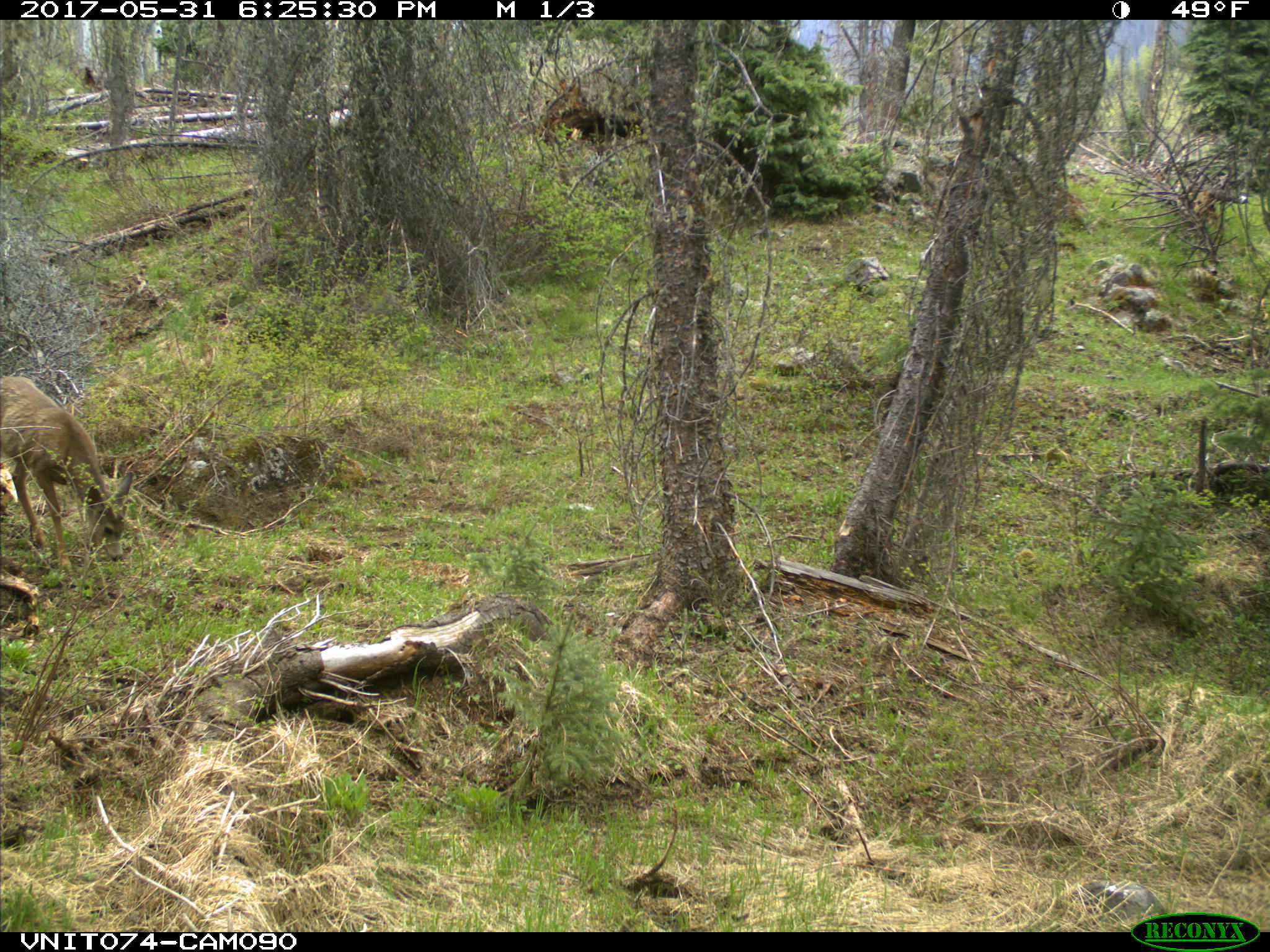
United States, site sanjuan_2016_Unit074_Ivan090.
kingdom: Animalia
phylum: Chordata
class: Mammalia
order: Artiodactyla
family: Cervidae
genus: Odocoileus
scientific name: Odocoileus hemionus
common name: mule deer